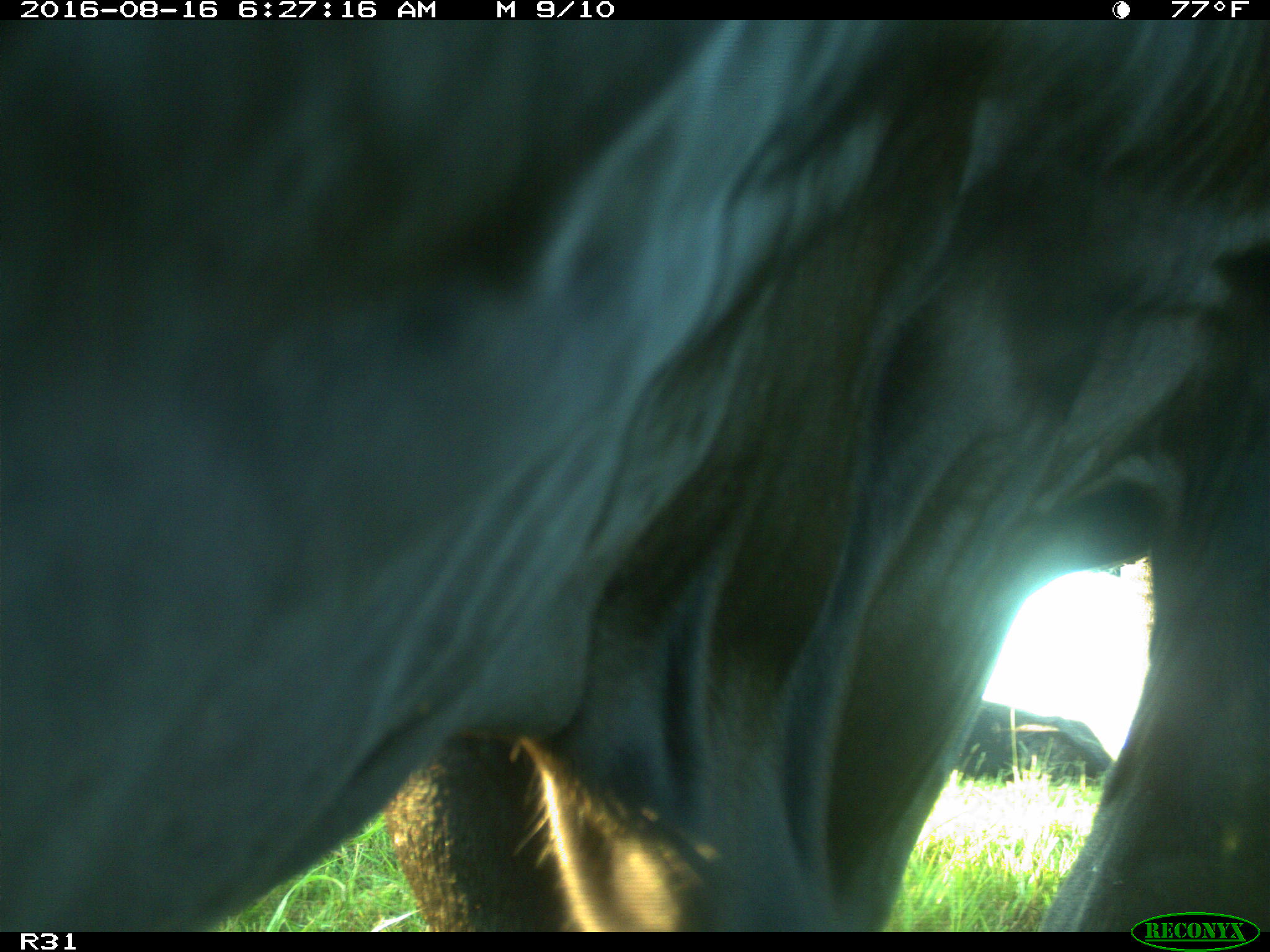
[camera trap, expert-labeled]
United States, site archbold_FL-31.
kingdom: Animalia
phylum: Chordata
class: Mammalia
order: Artiodactyla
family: Bovidae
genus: Bos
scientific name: Bos taurus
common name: domestic cow